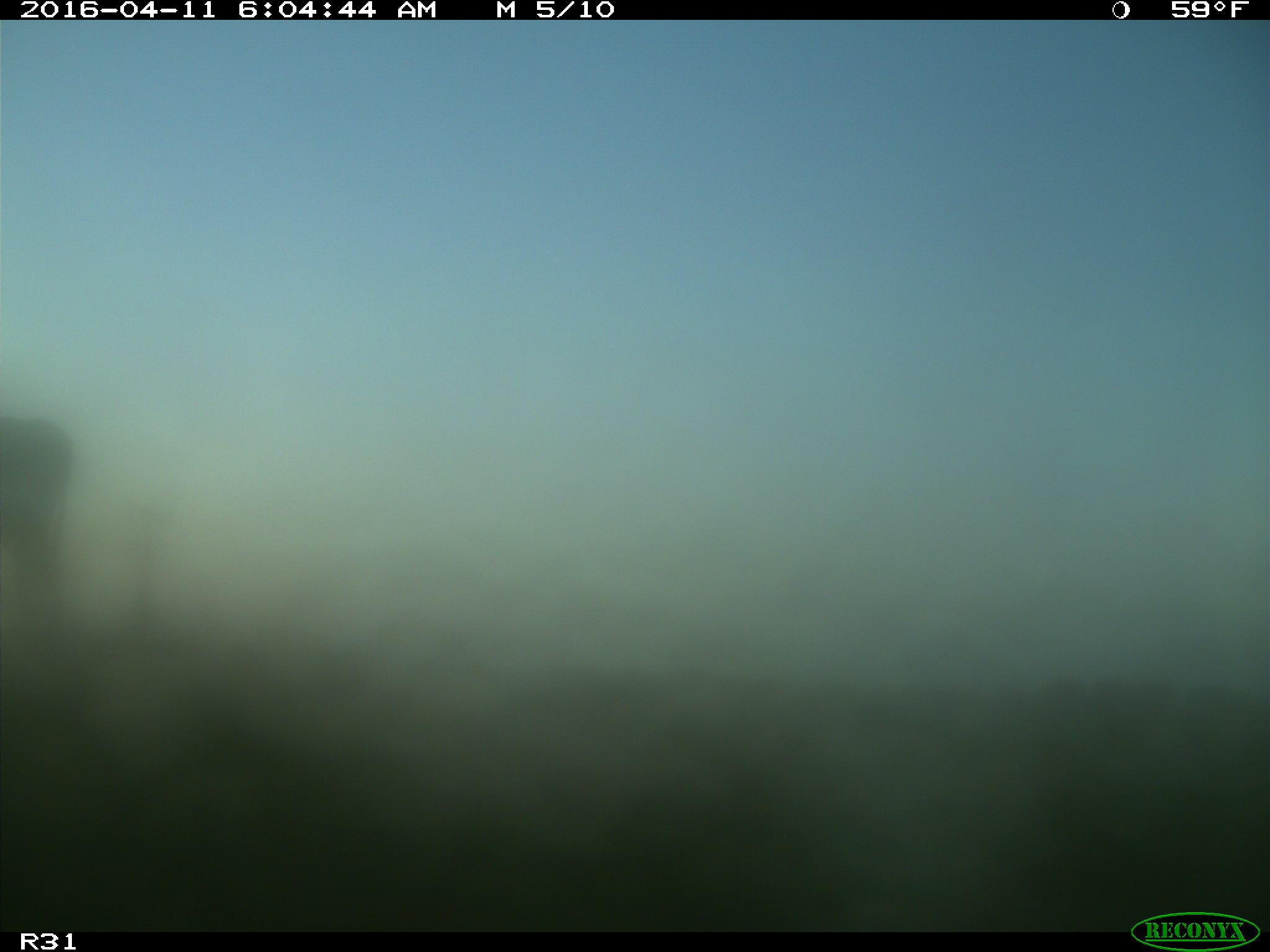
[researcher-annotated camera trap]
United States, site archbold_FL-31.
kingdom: Animalia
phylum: Chordata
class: Mammalia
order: Artiodactyla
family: Bovidae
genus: Bos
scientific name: Bos taurus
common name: domestic cow